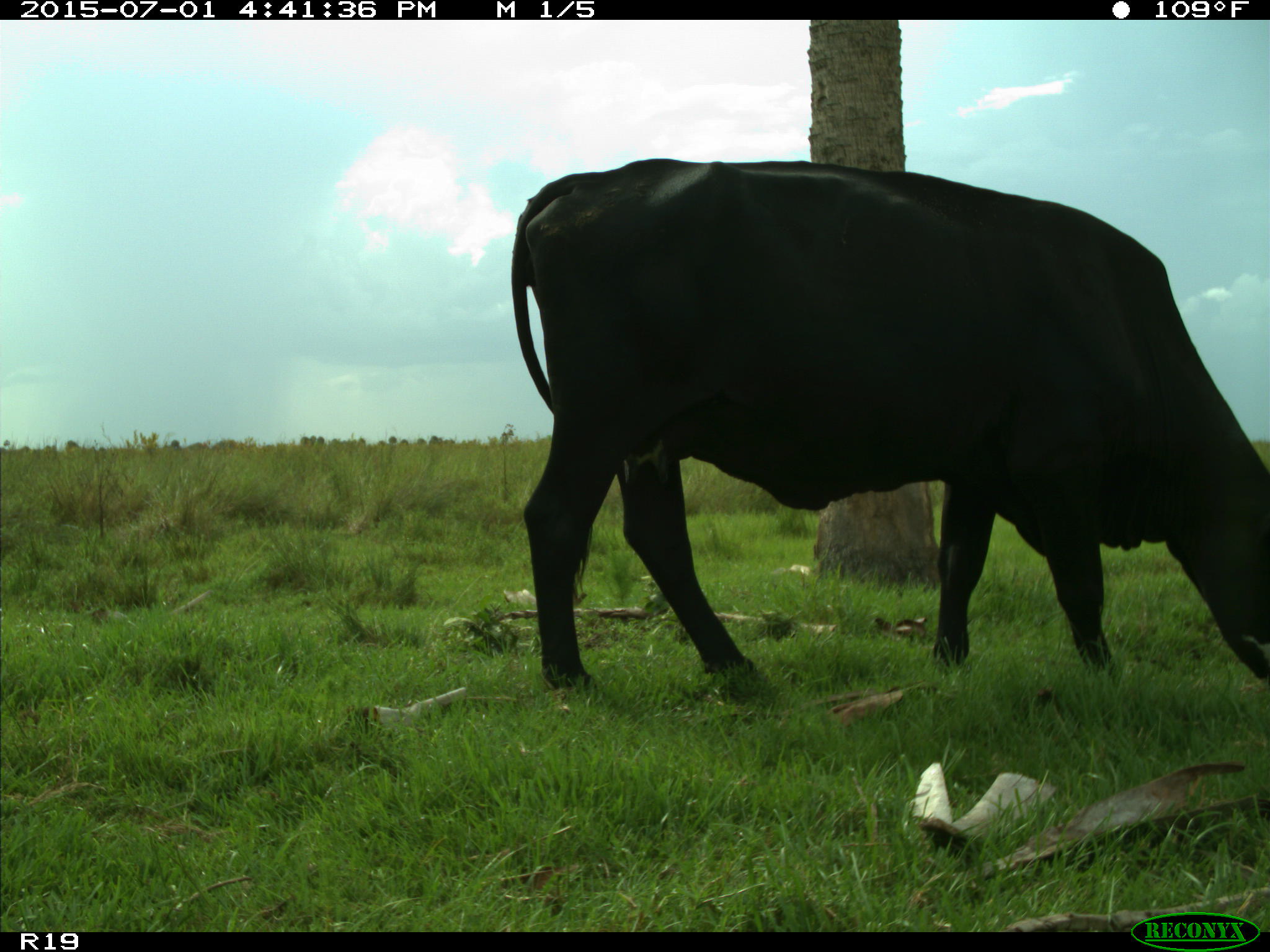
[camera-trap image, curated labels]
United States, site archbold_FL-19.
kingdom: Animalia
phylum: Chordata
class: Mammalia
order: Artiodactyla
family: Bovidae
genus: Bos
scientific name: Bos taurus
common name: domestic cow